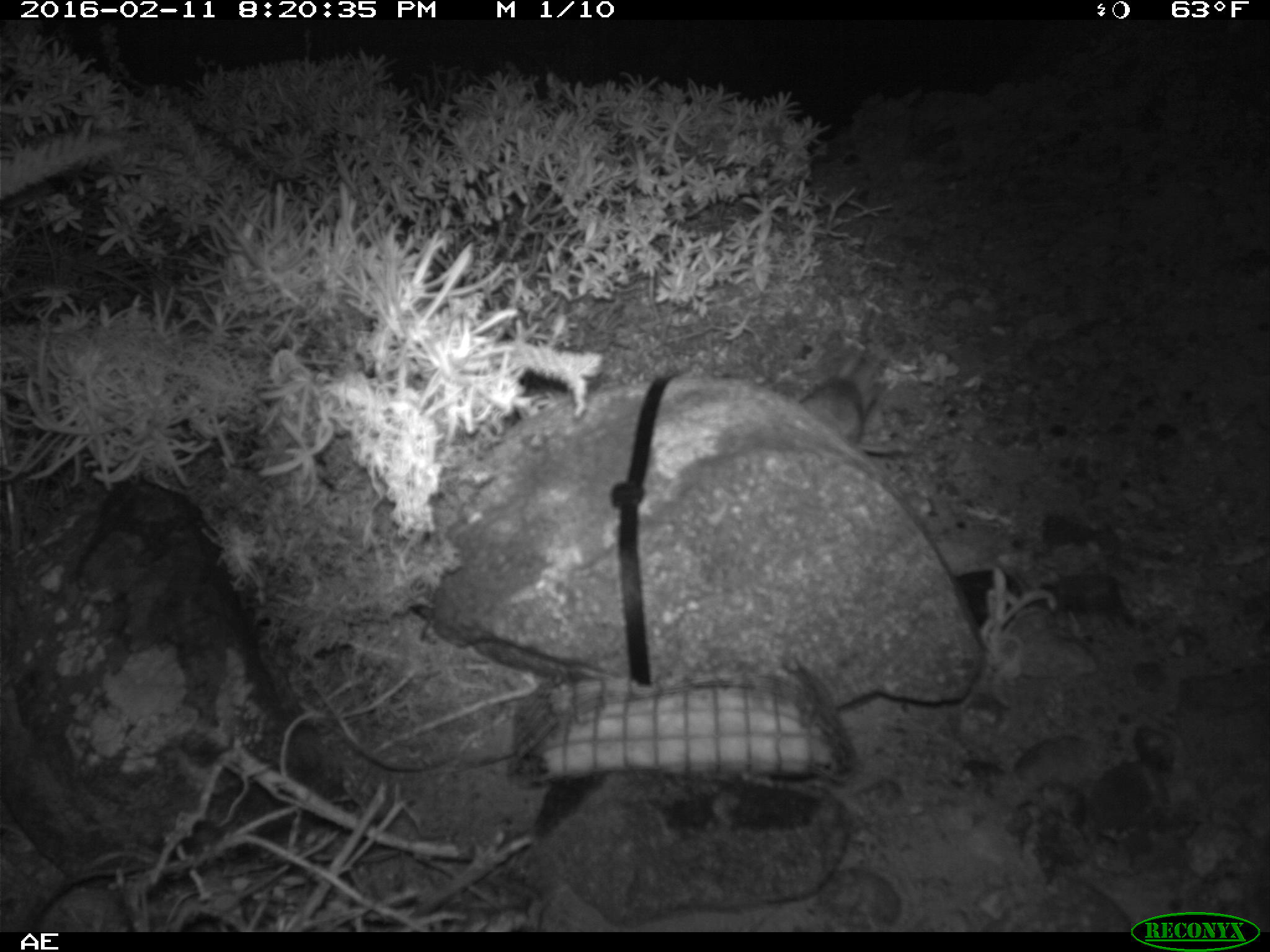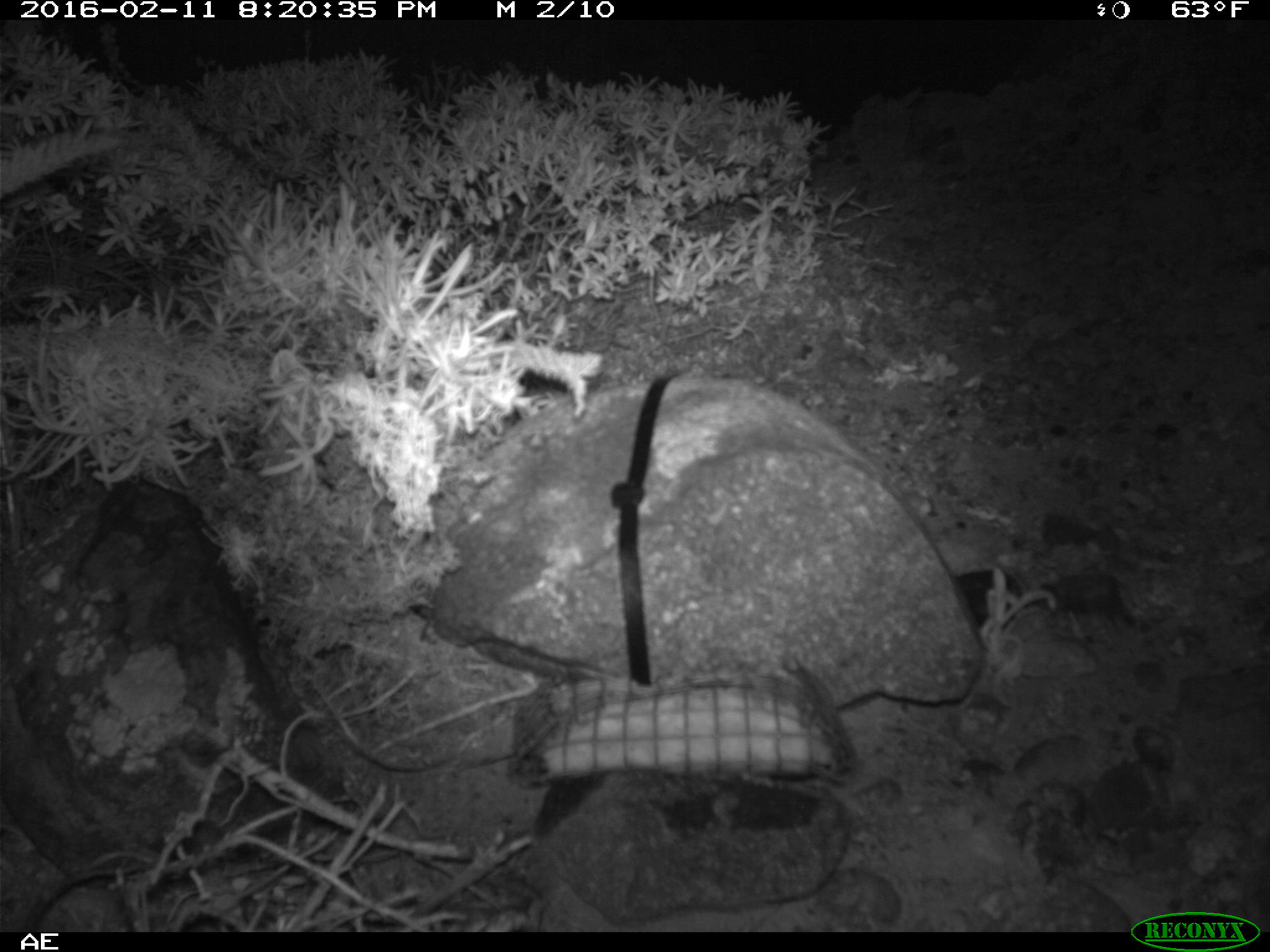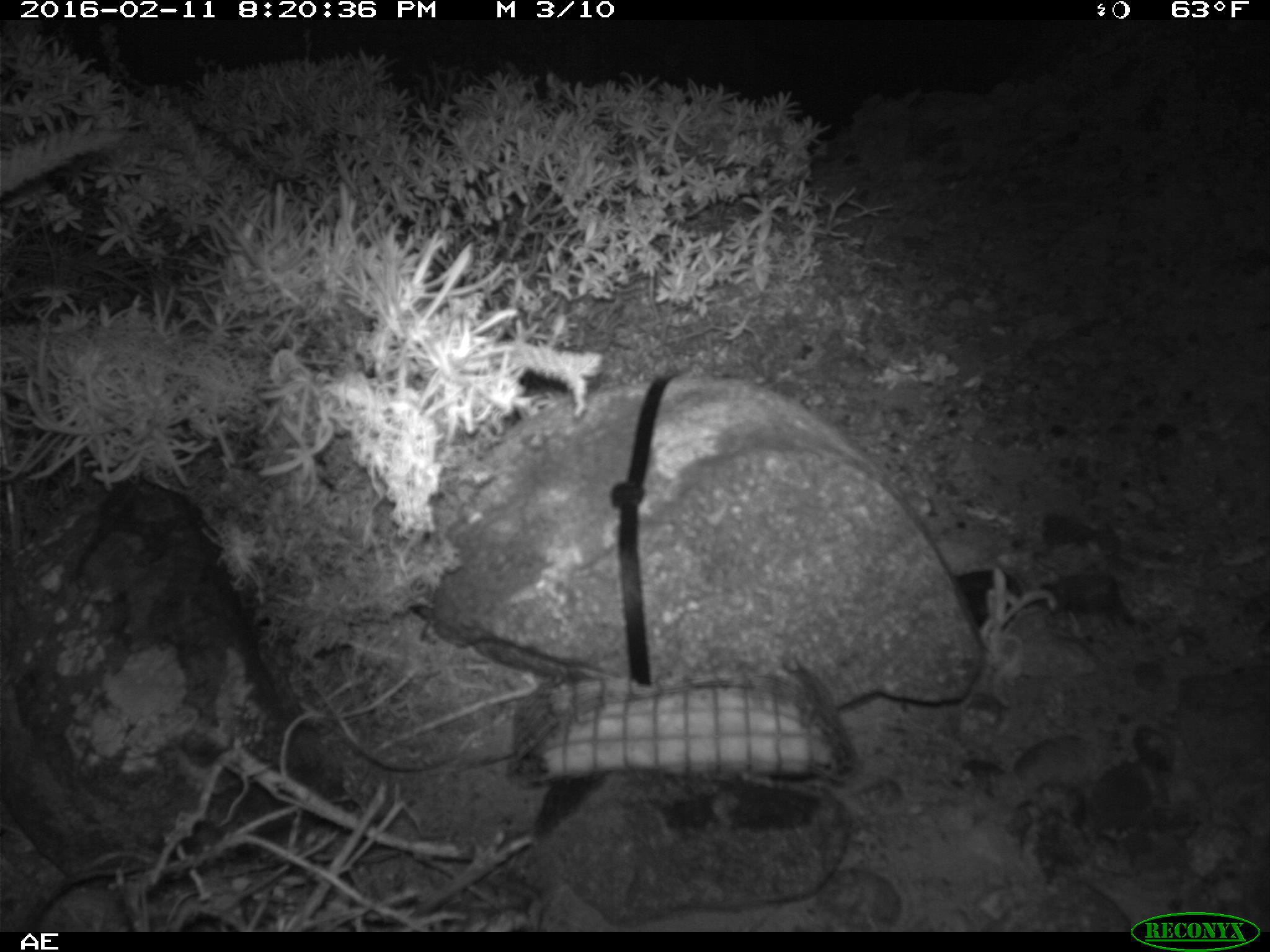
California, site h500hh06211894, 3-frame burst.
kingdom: Animalia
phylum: Chordata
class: Mammalia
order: Rodentia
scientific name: Rodentia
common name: rodent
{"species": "rodent (Rodentia)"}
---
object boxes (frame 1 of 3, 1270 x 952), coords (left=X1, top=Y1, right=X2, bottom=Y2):
rodent: (left=798, top=350, right=902, bottom=455)